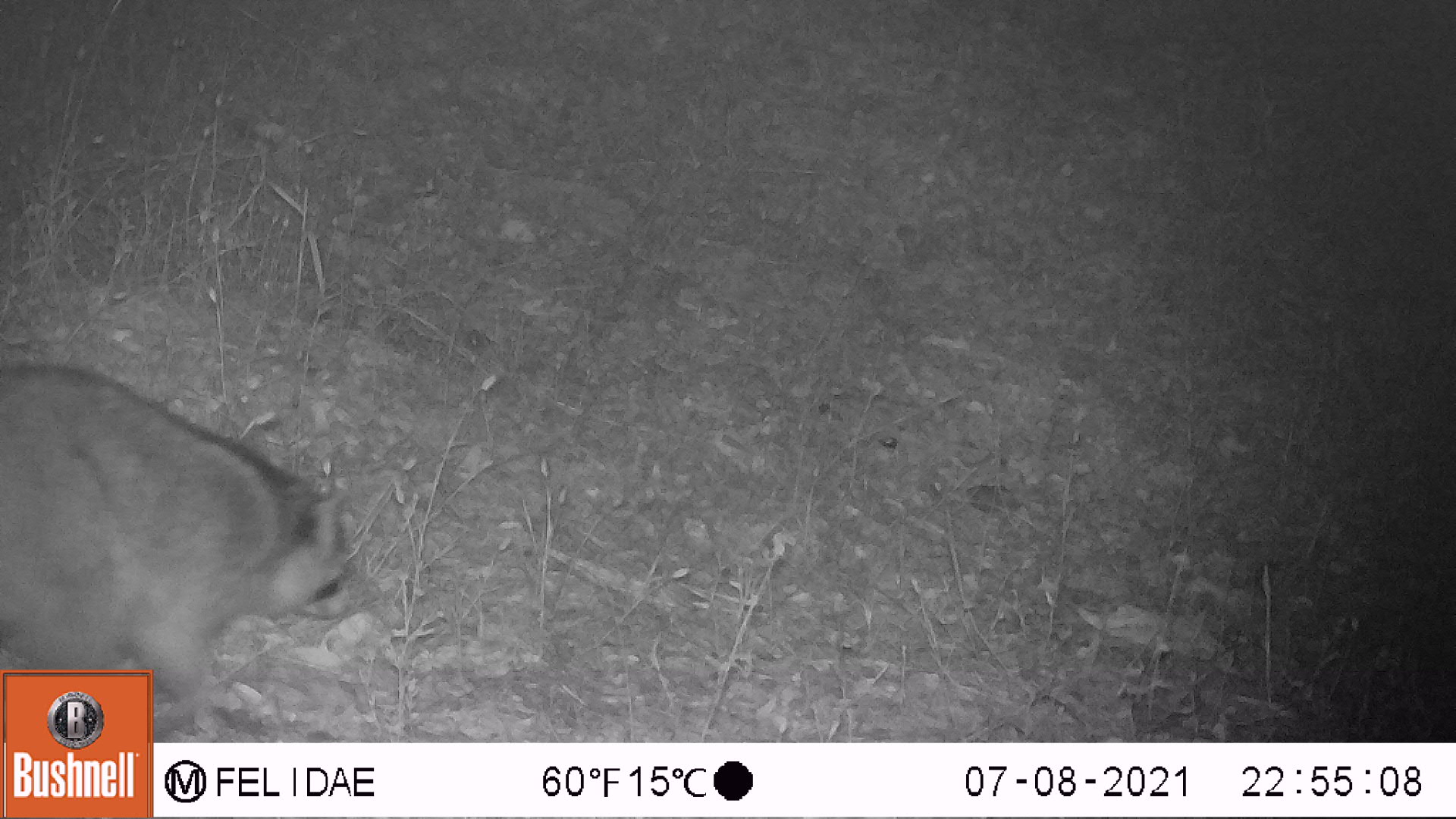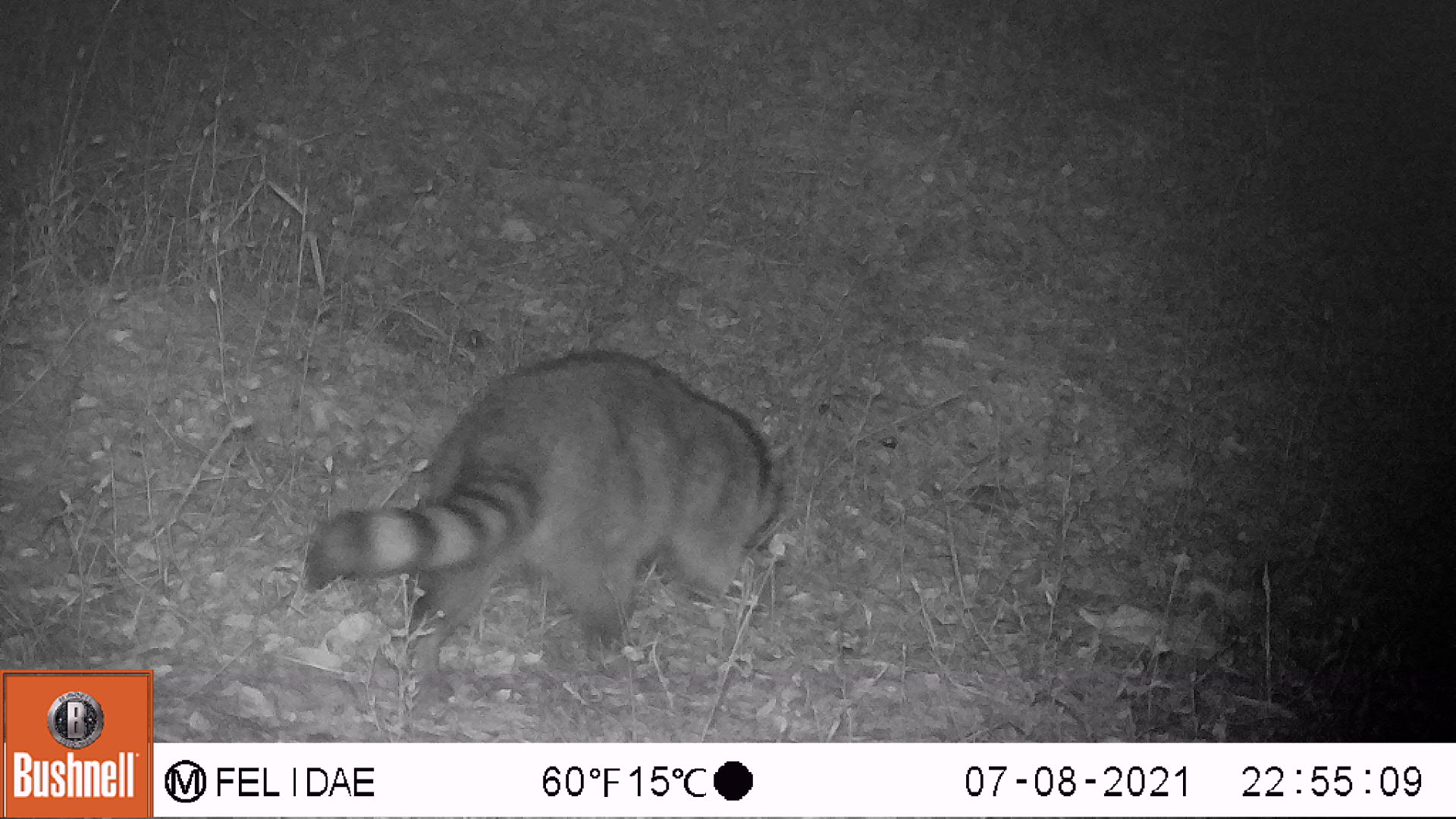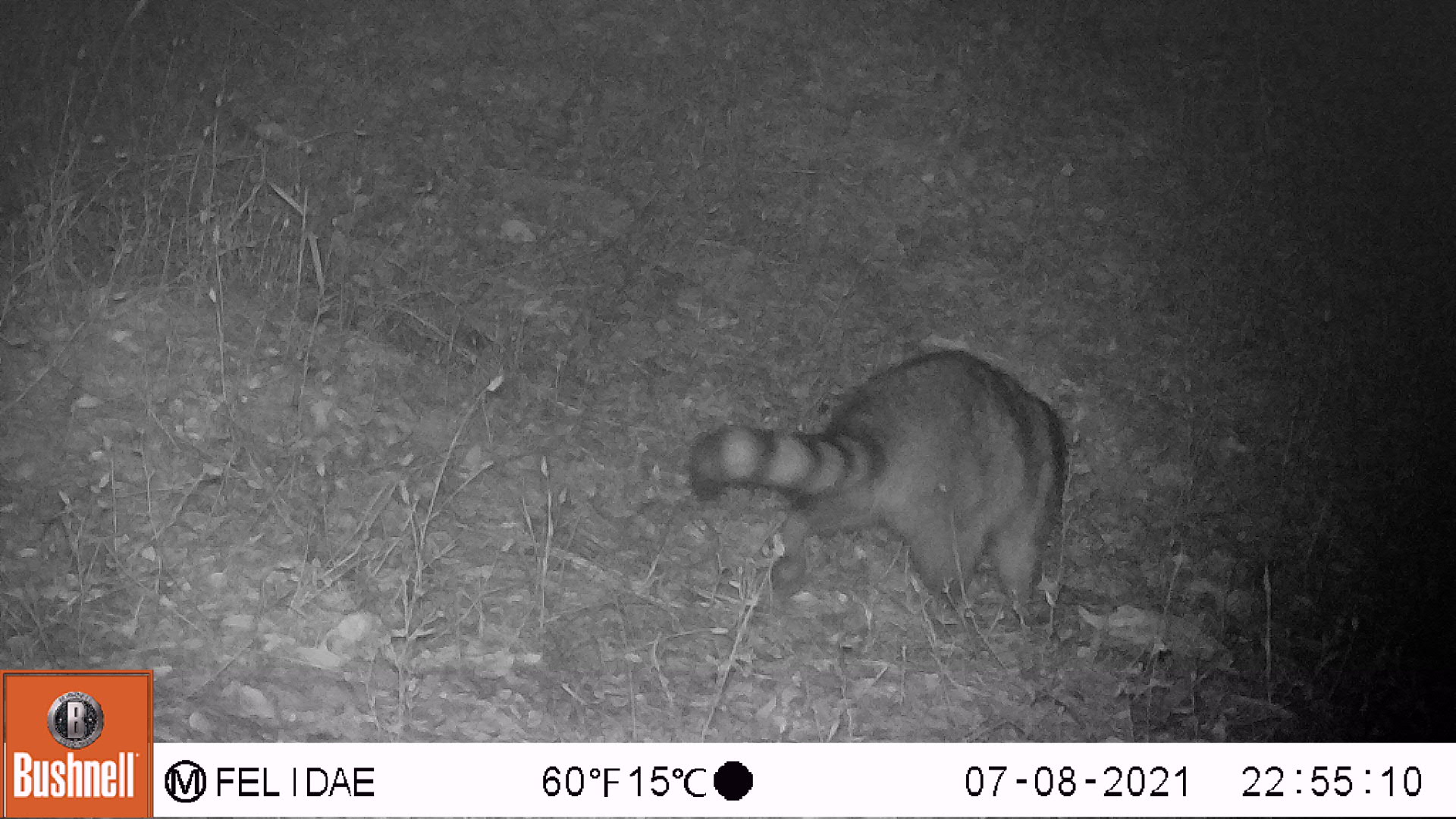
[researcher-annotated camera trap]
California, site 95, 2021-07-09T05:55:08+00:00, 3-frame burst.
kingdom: Animalia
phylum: Chordata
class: Mammalia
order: Carnivora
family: Procyonidae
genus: Procyon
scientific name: Procyon lotor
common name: raccoon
Raccoon (Procyon lotor).